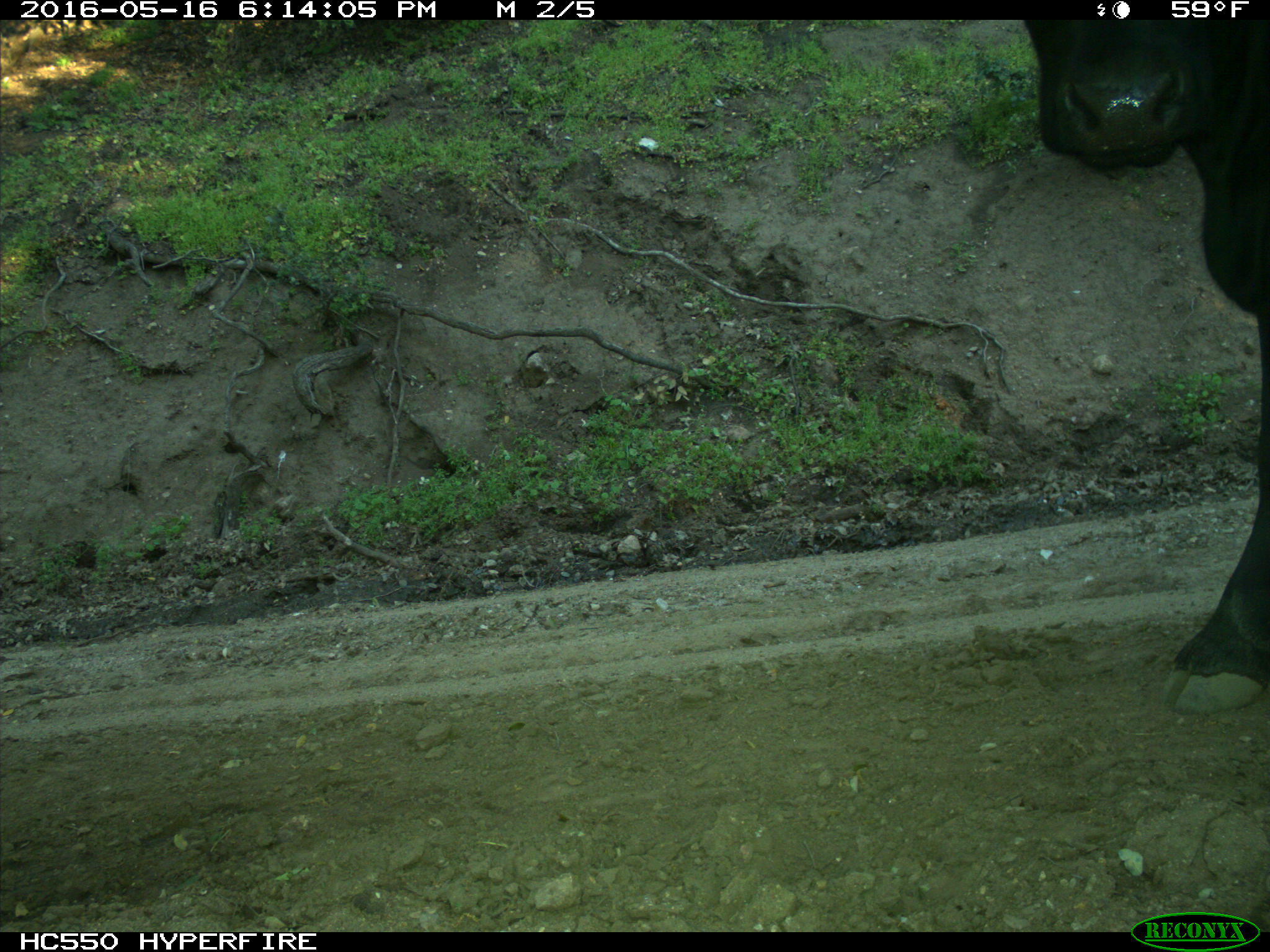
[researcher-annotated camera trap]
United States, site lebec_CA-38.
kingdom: Animalia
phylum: Chordata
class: Mammalia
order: Artiodactyla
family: Bovidae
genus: Bos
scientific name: Bos taurus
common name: domestic cow